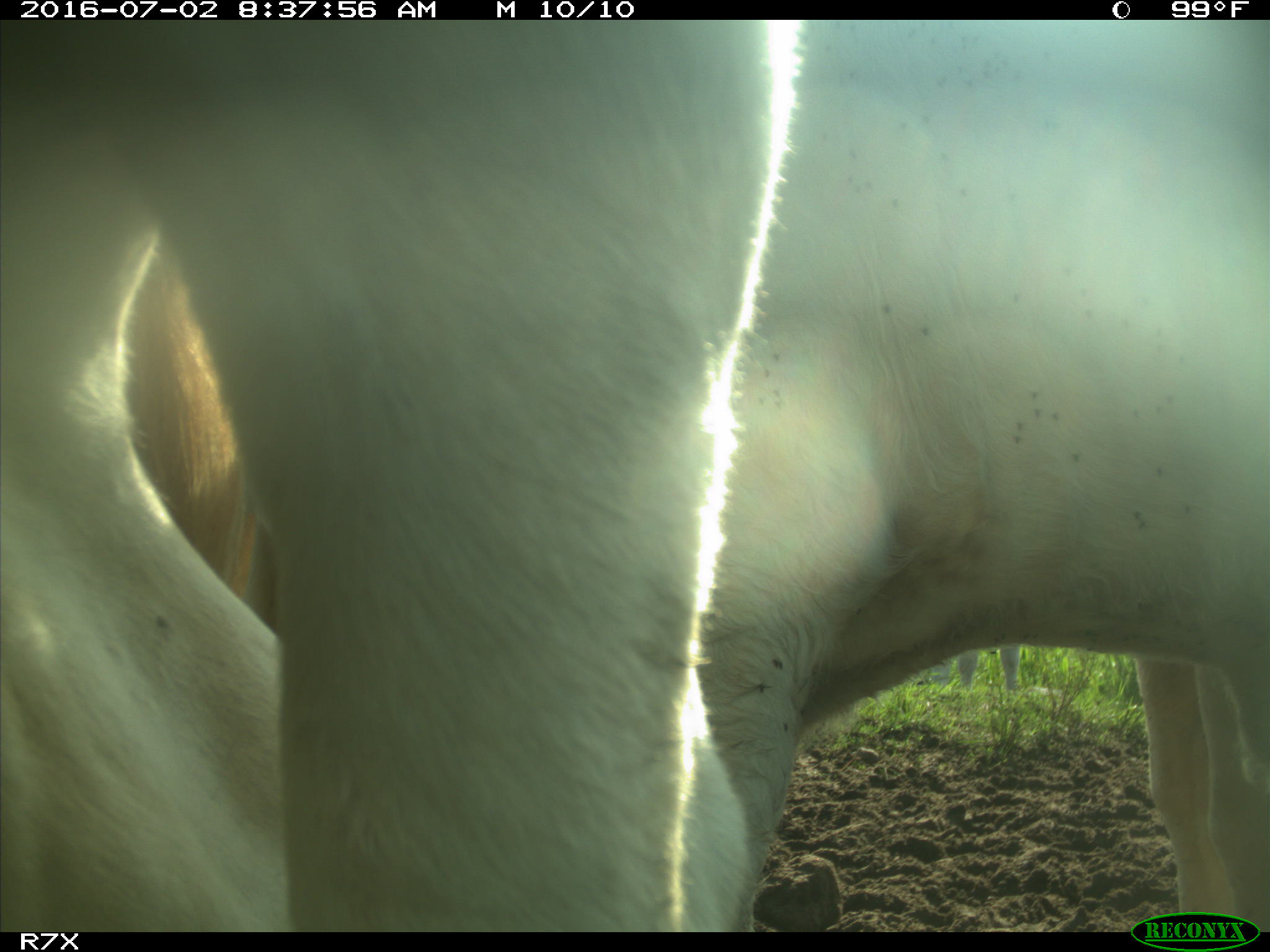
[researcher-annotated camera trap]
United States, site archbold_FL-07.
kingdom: Animalia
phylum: Chordata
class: Mammalia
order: Artiodactyla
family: Bovidae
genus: Bos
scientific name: Bos taurus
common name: domestic cow